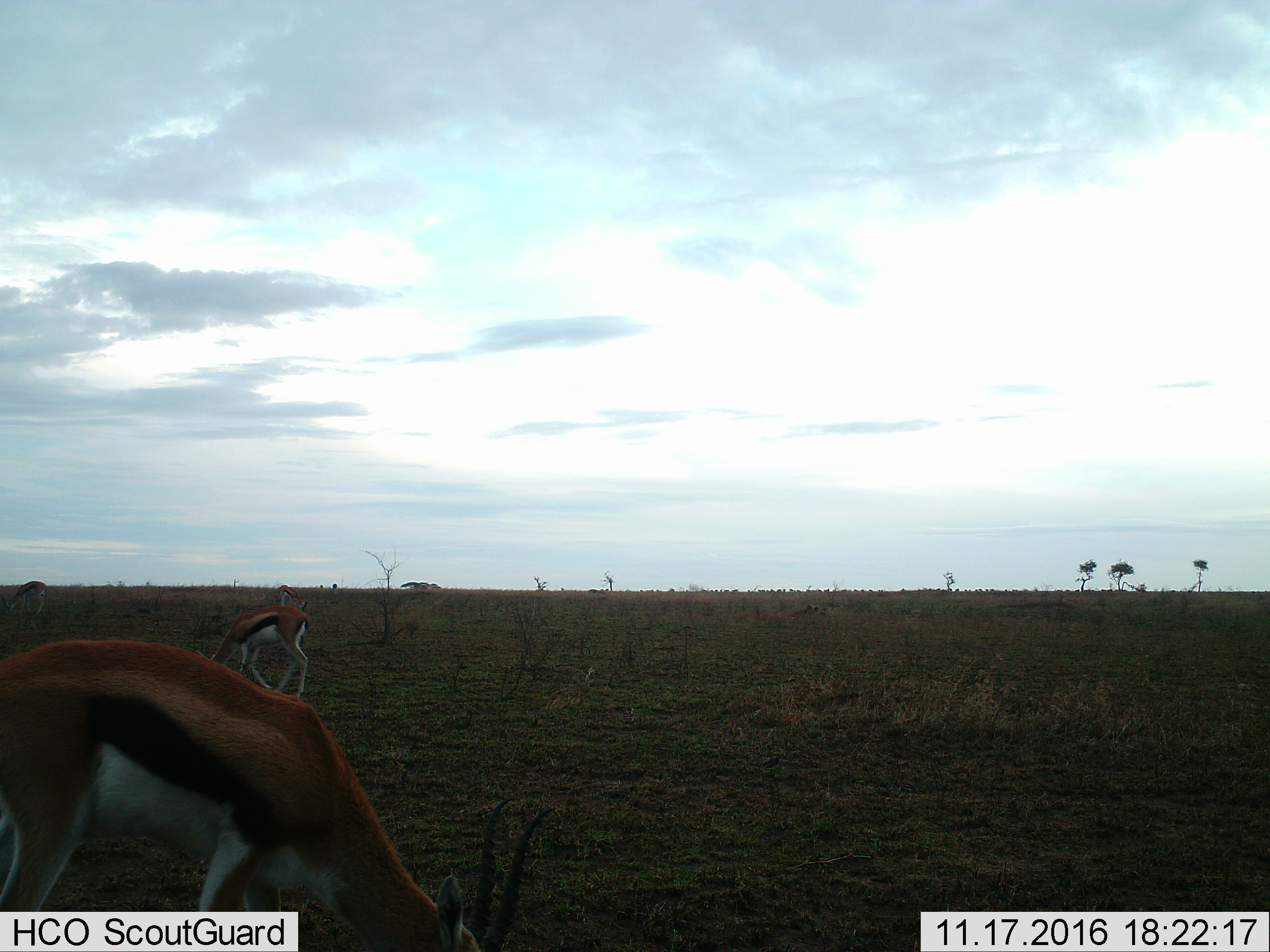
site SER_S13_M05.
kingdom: Animalia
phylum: Chordata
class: Mammalia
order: Artiodactyla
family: Bovidae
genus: Eudorcas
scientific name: Eudorcas thomsonii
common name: thomson's gazelle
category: gazellethomsons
Gazellethomsons (thomson's gazelle) (Eudorcas thomsonii), count 4. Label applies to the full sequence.